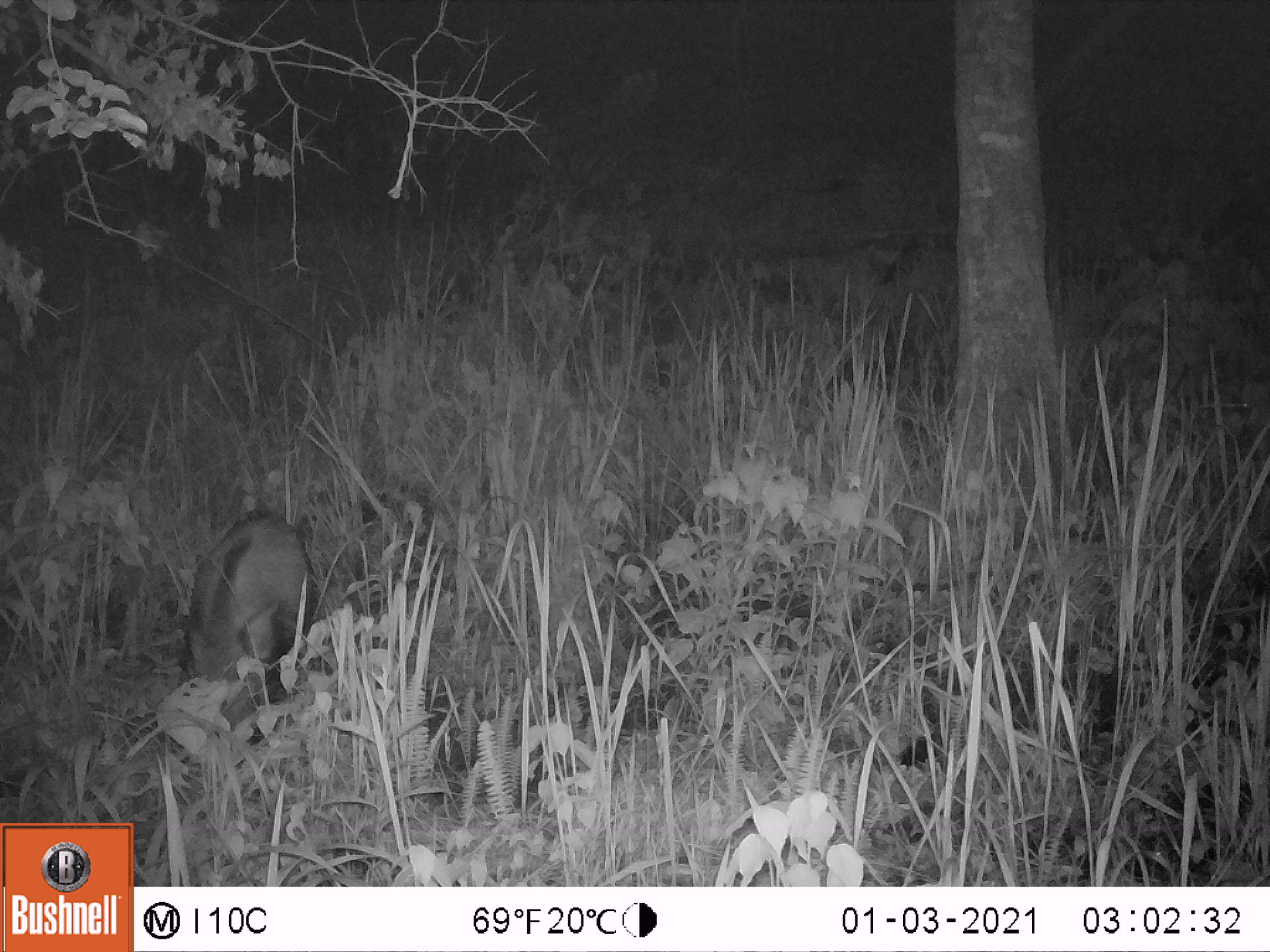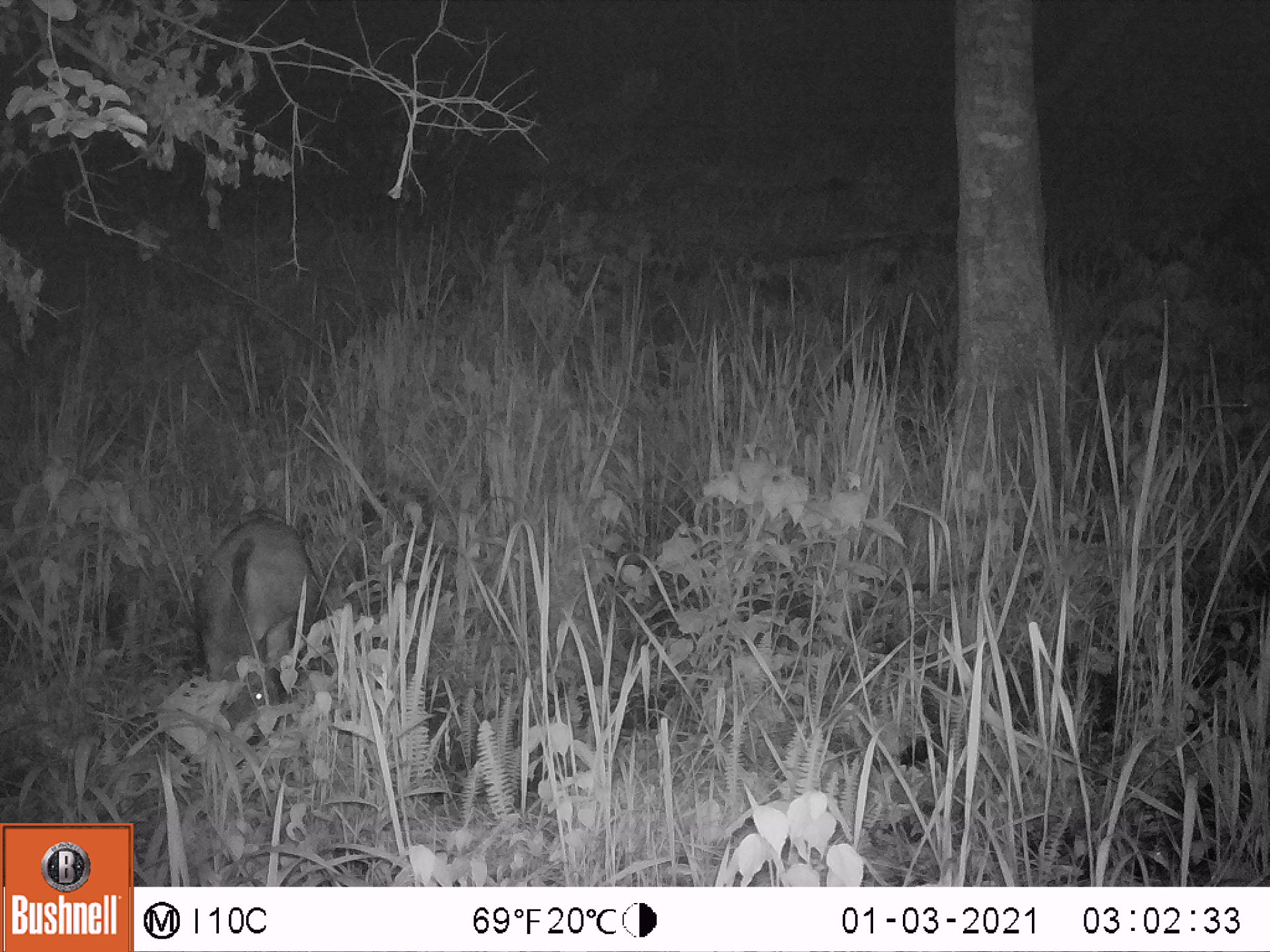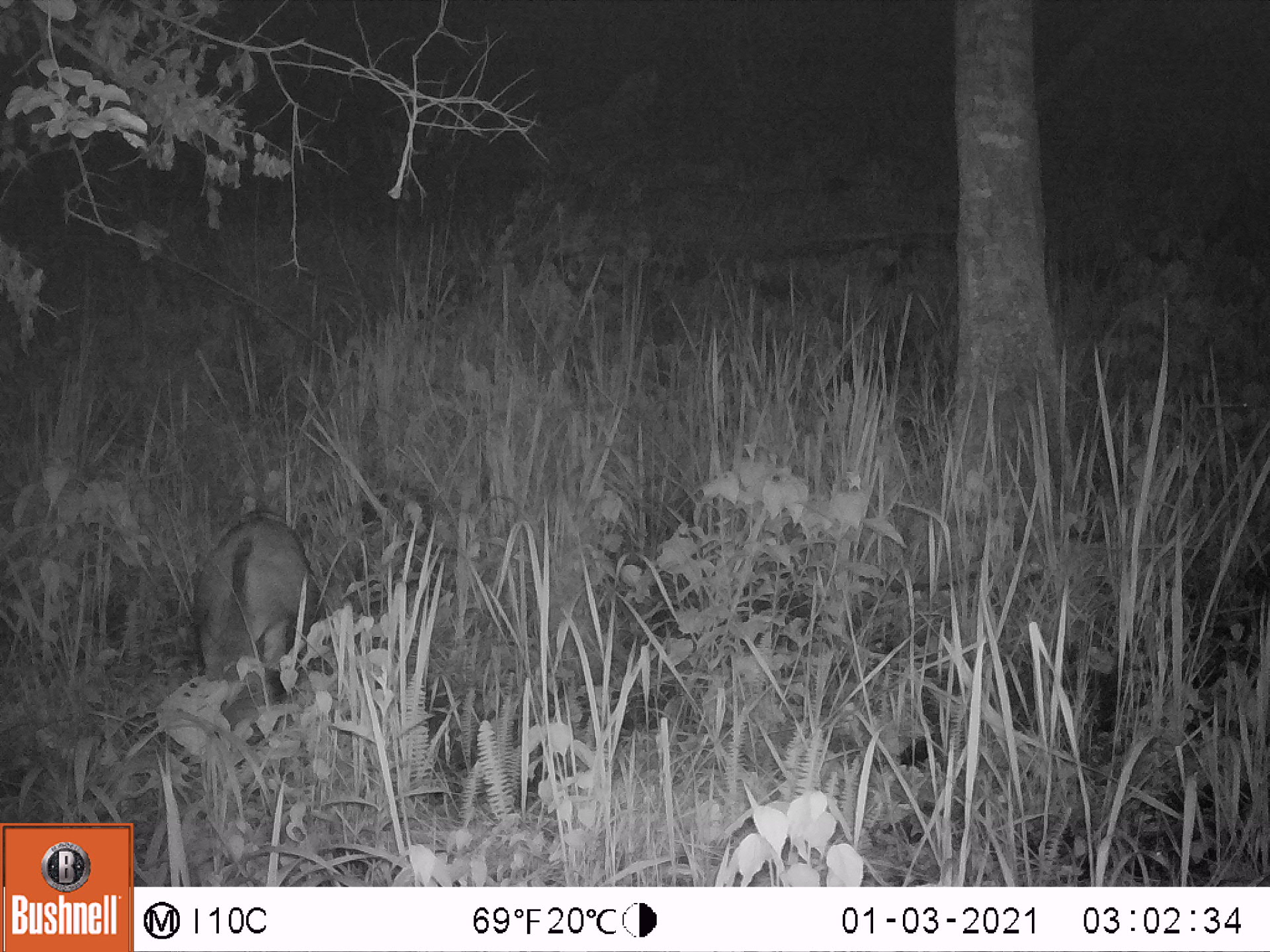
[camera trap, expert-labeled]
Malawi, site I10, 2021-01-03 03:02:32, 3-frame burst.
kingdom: Animalia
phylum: Chordata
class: Mammalia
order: Artiodactyla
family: Suidae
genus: Potamochoerus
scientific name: Potamochoerus larvatus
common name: bushpig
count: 1